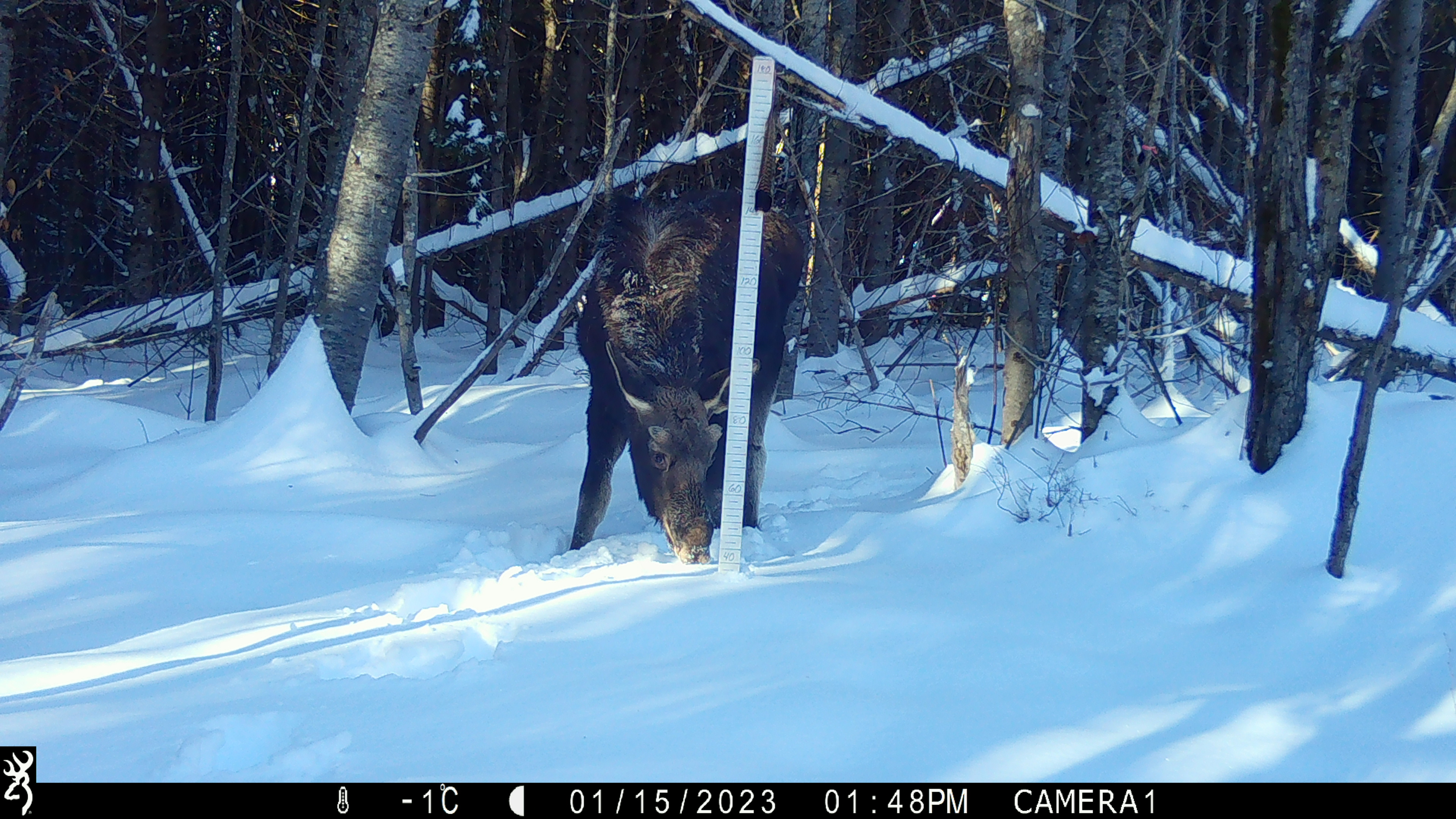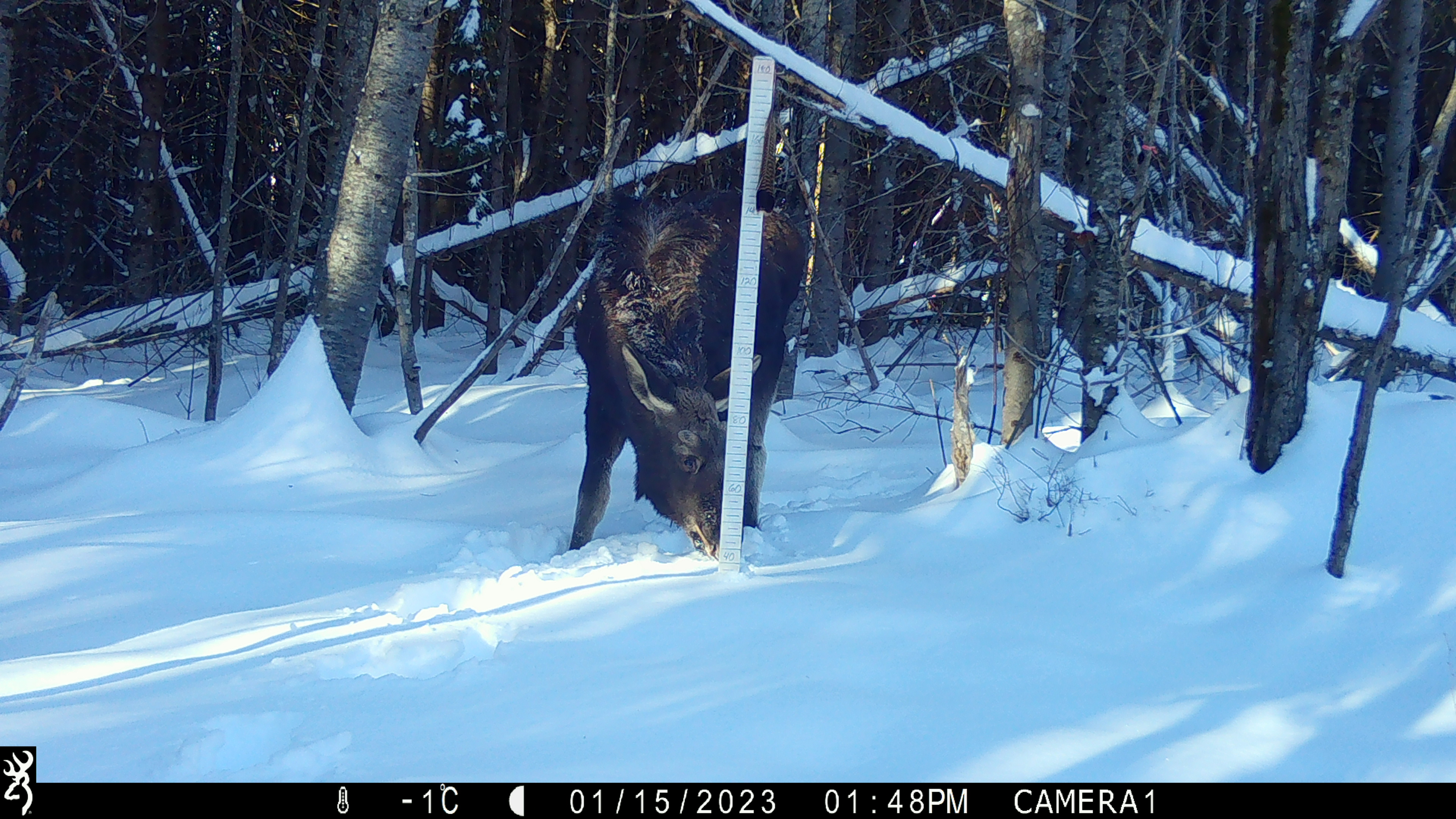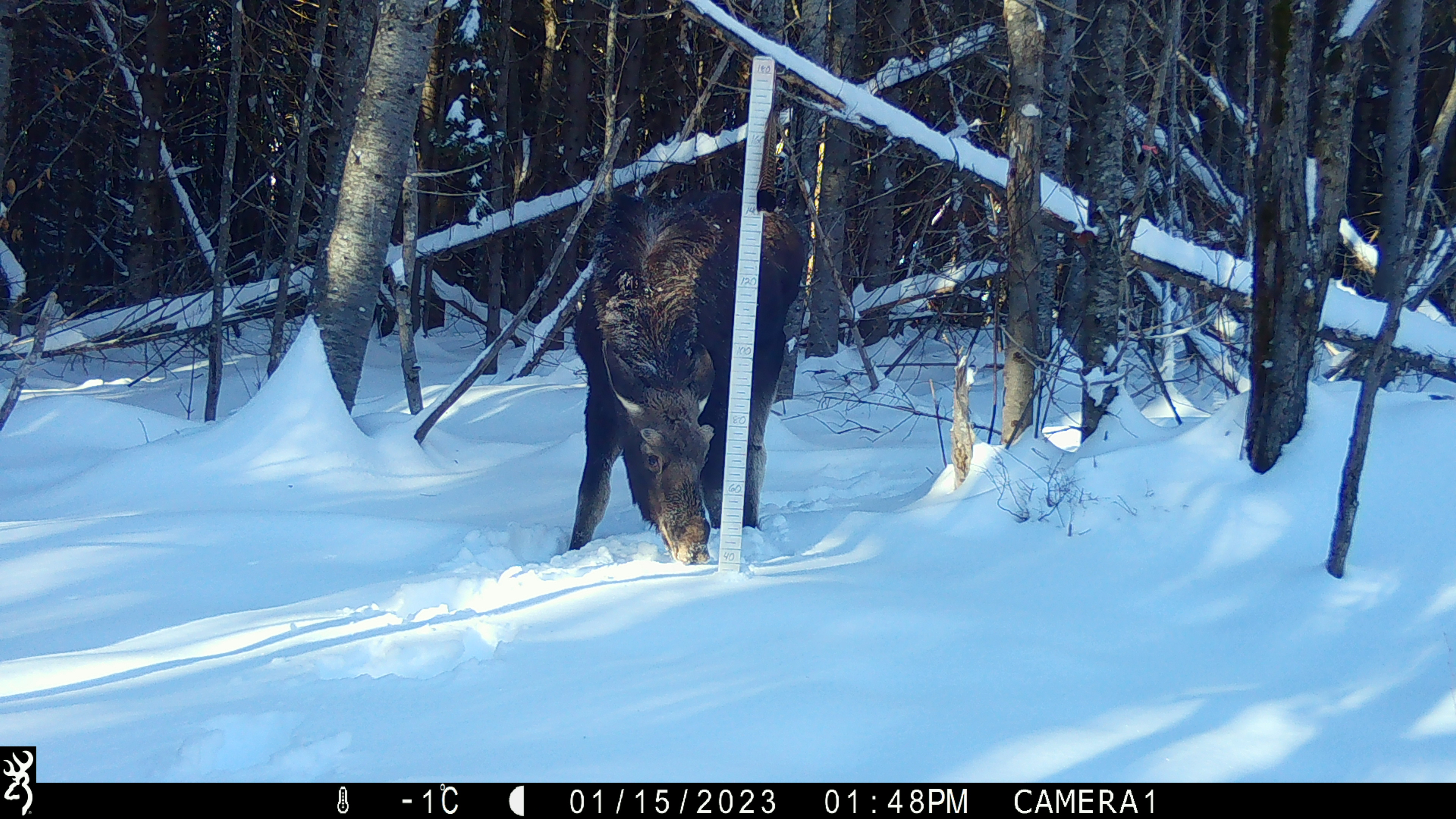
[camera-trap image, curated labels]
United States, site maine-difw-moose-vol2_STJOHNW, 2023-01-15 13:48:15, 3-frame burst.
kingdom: Animalia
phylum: Chordata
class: Mammalia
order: Artiodactyla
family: Cervidae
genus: Alces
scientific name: Alces alces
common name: moose